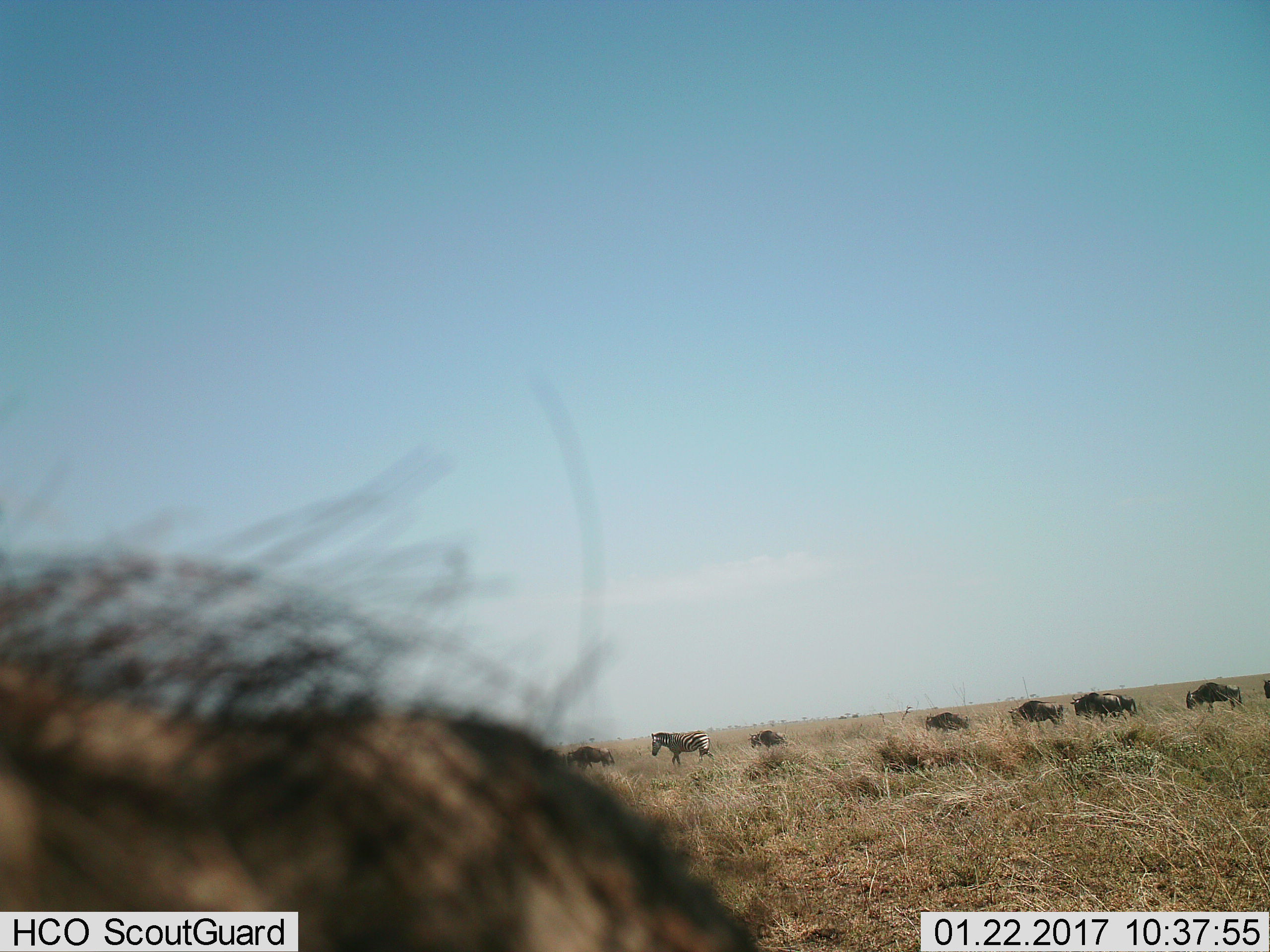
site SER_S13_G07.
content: unidentified animal